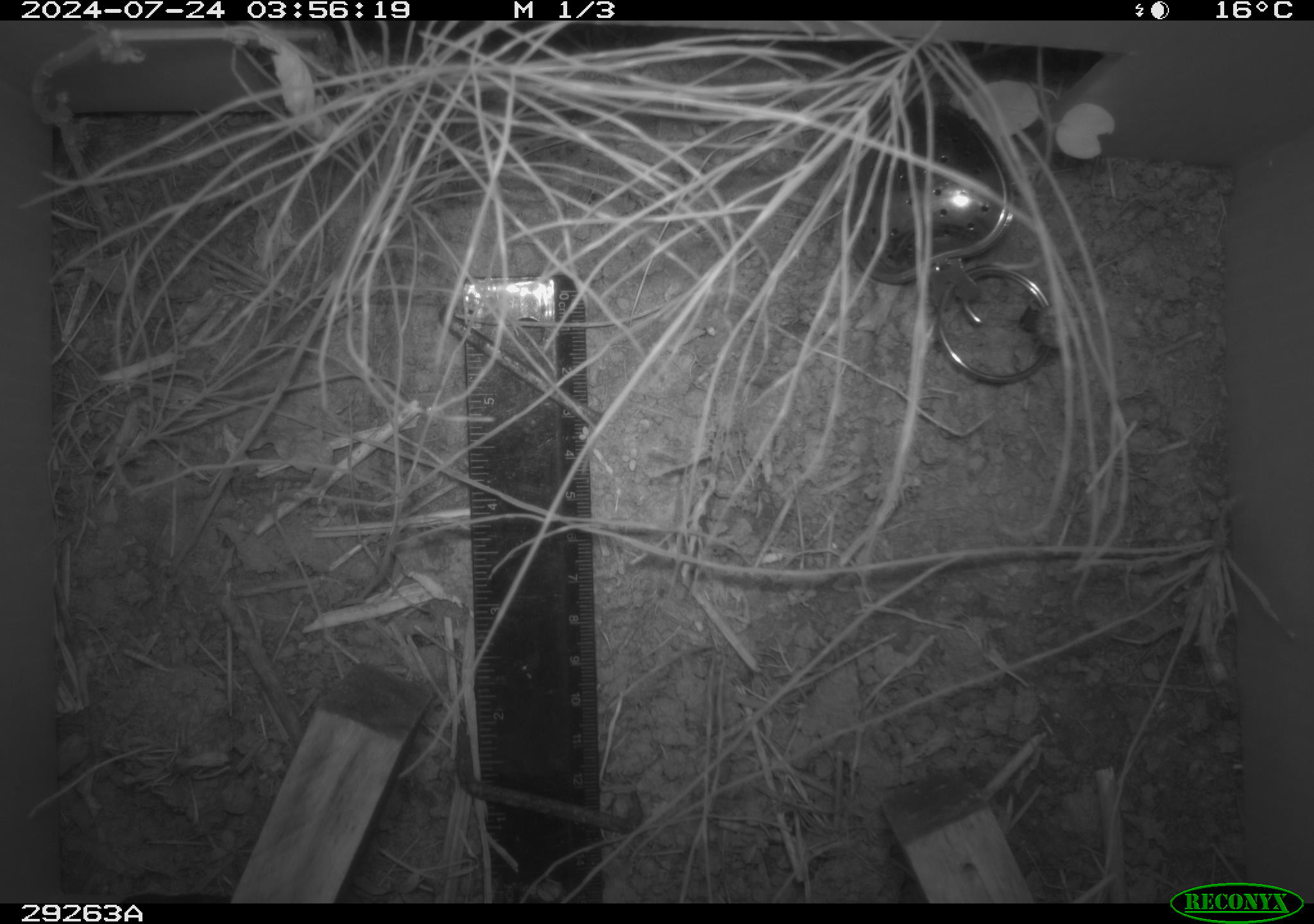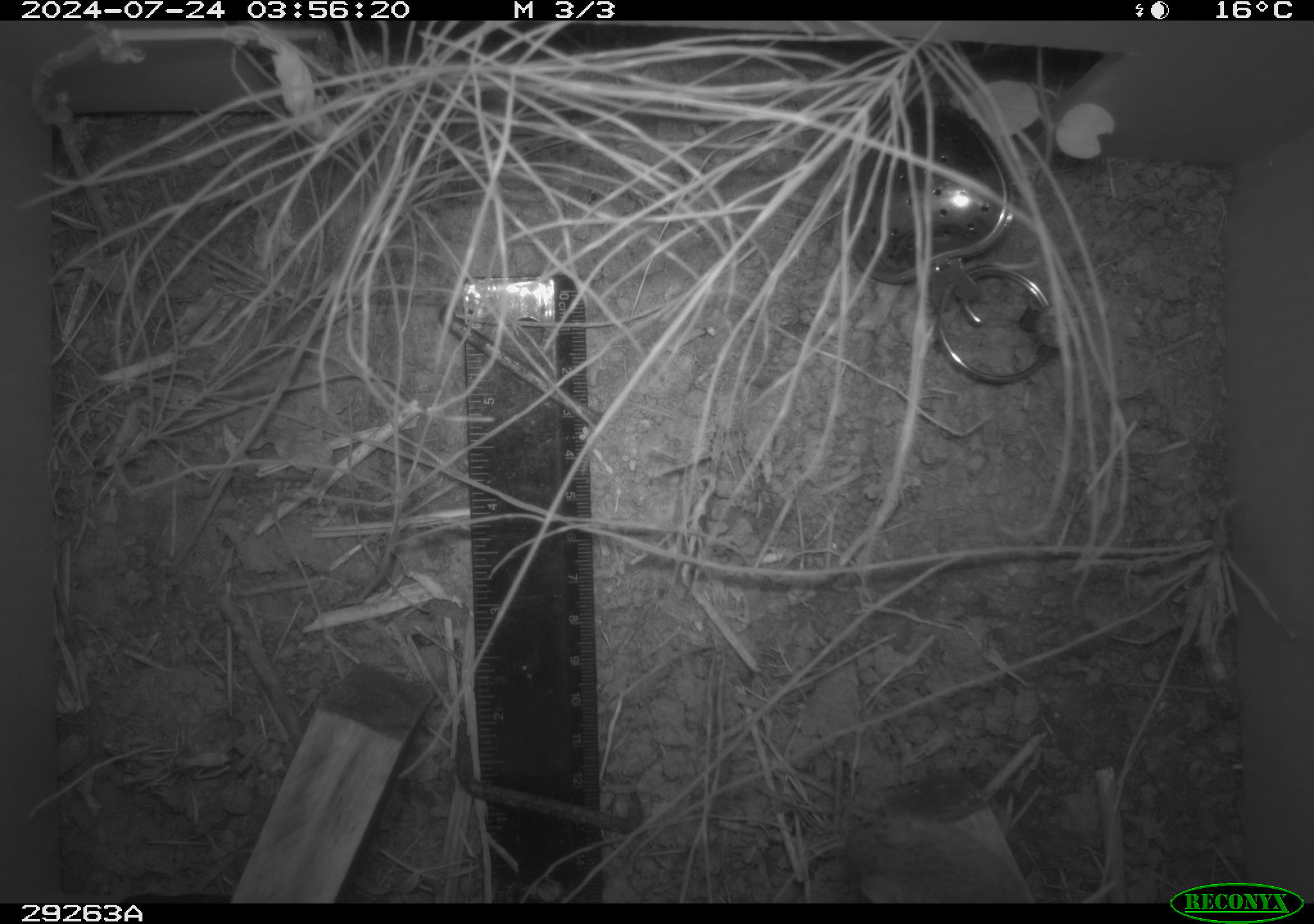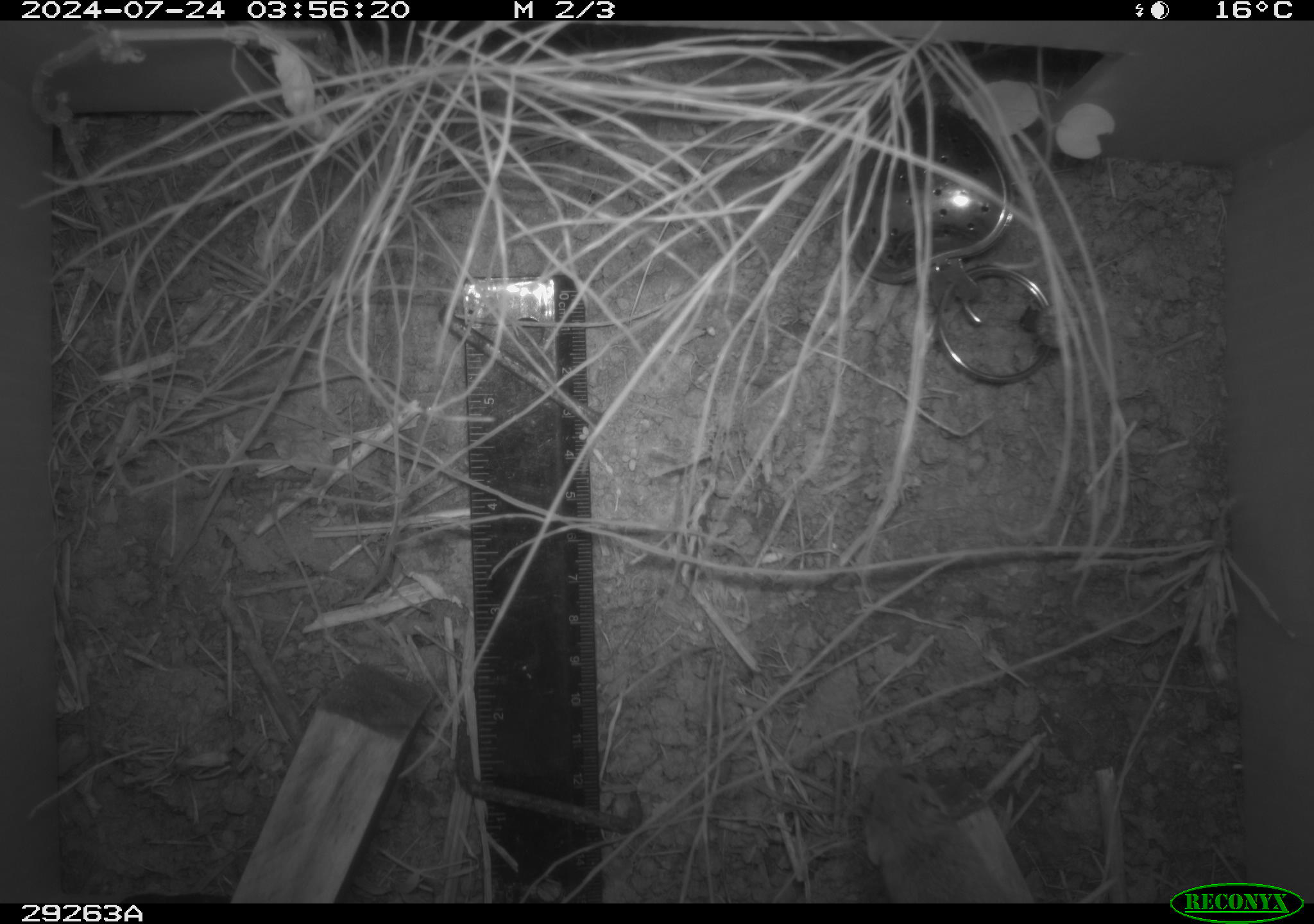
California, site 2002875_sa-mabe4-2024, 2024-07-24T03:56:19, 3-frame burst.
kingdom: Animalia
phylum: Chordata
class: Mammalia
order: Rodentia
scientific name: Rodentia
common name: rodent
Rodent (Rodentia).